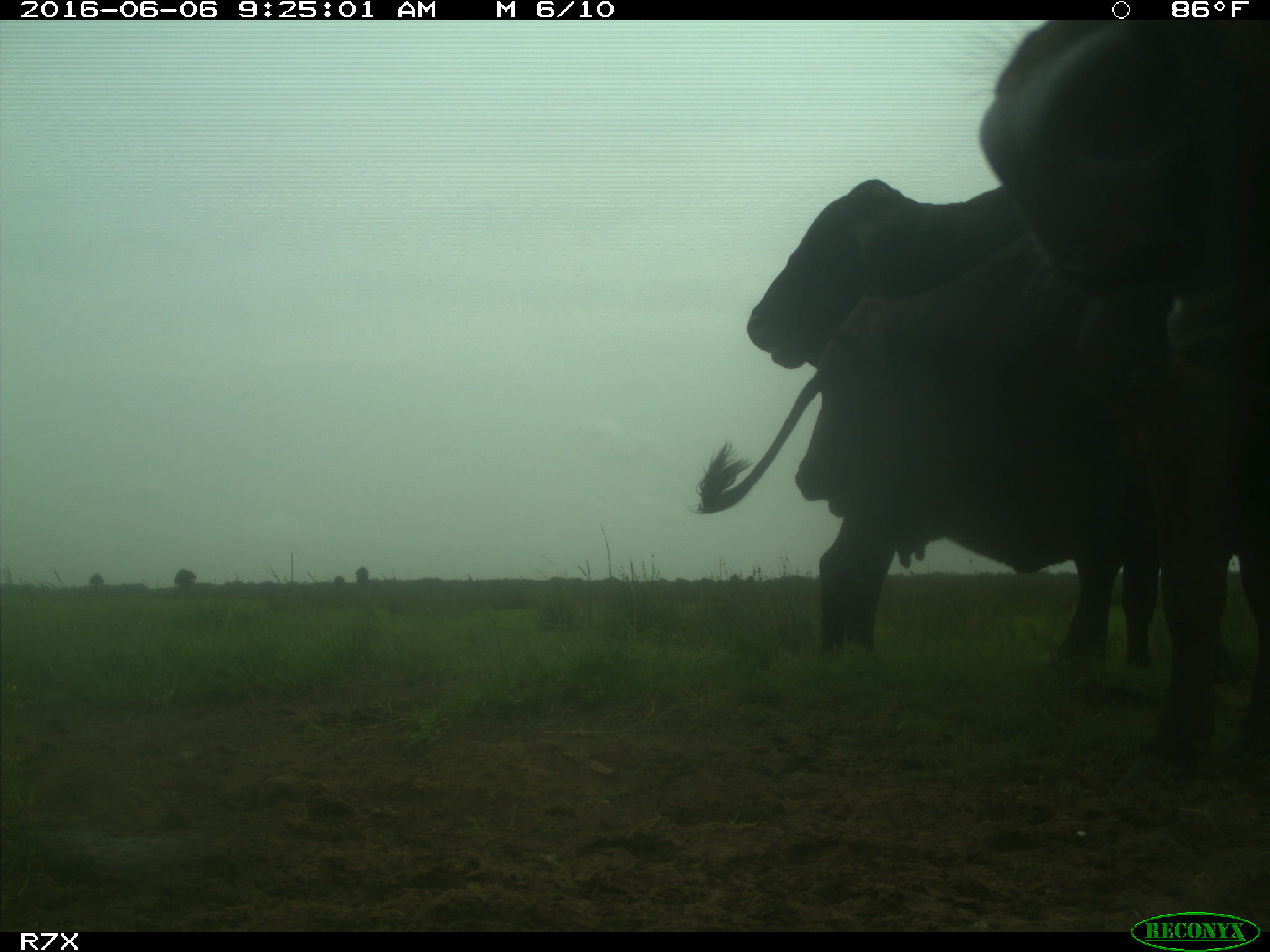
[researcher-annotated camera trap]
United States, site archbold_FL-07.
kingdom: Animalia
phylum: Chordata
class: Mammalia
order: Artiodactyla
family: Bovidae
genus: Bos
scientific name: Bos taurus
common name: domestic cow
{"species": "Bos taurus (domestic cow)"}